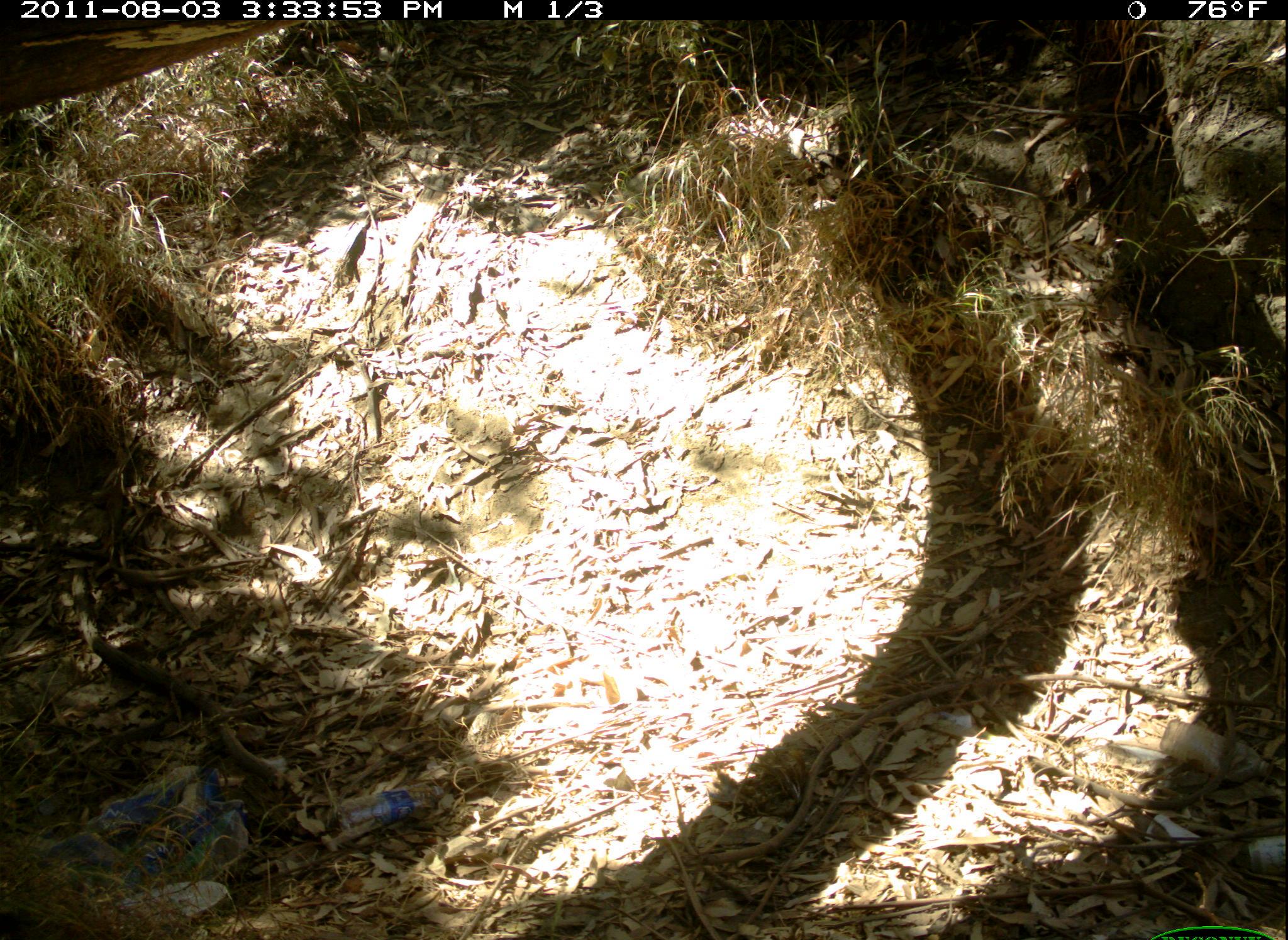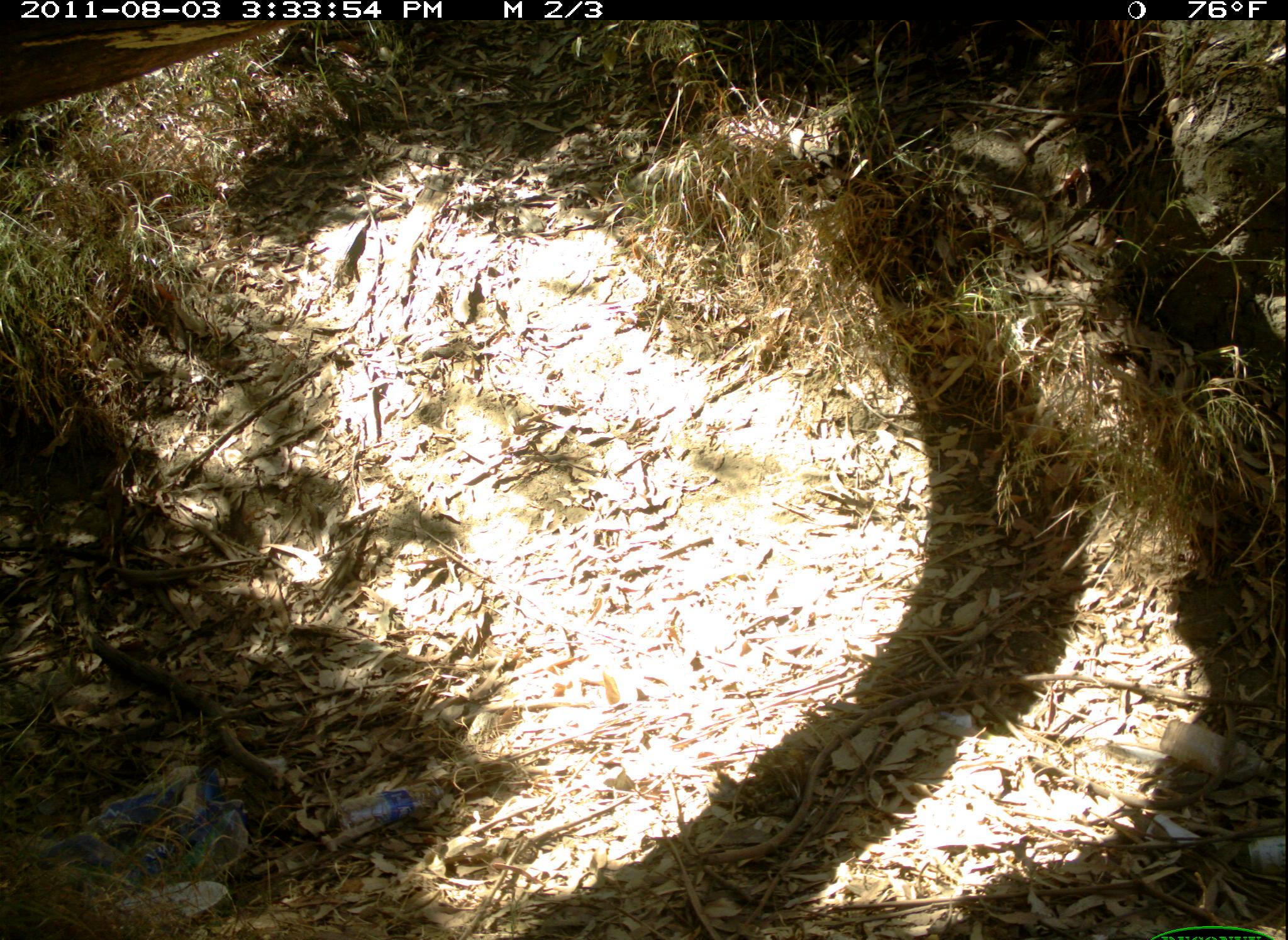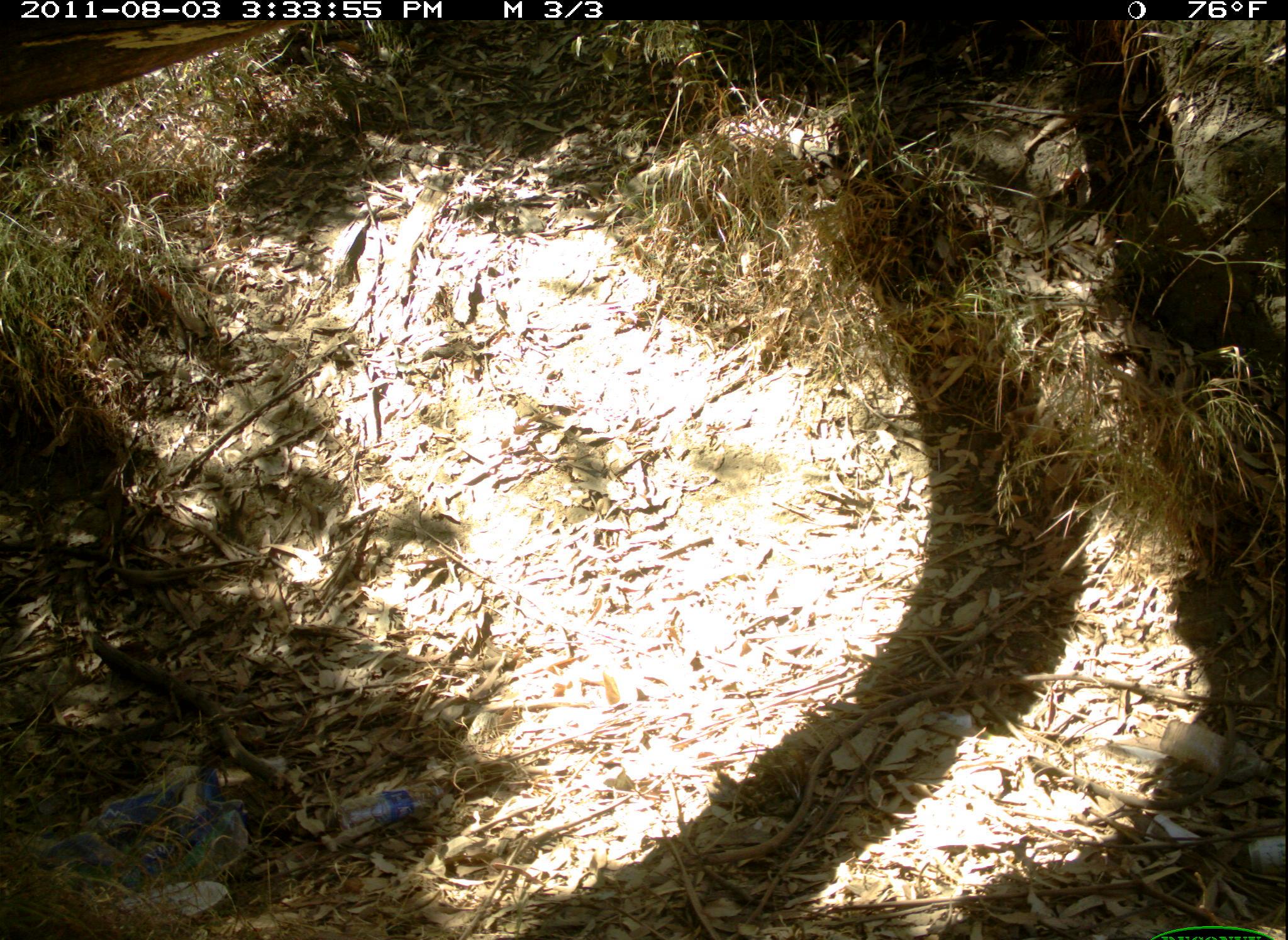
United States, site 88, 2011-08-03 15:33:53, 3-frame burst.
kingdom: Animalia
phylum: Chordata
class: Mammalia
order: Carnivora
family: Canidae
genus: Canis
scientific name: Canis familiaris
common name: domestic dog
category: dog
Dog (domestic dog) (Canis familiaris).